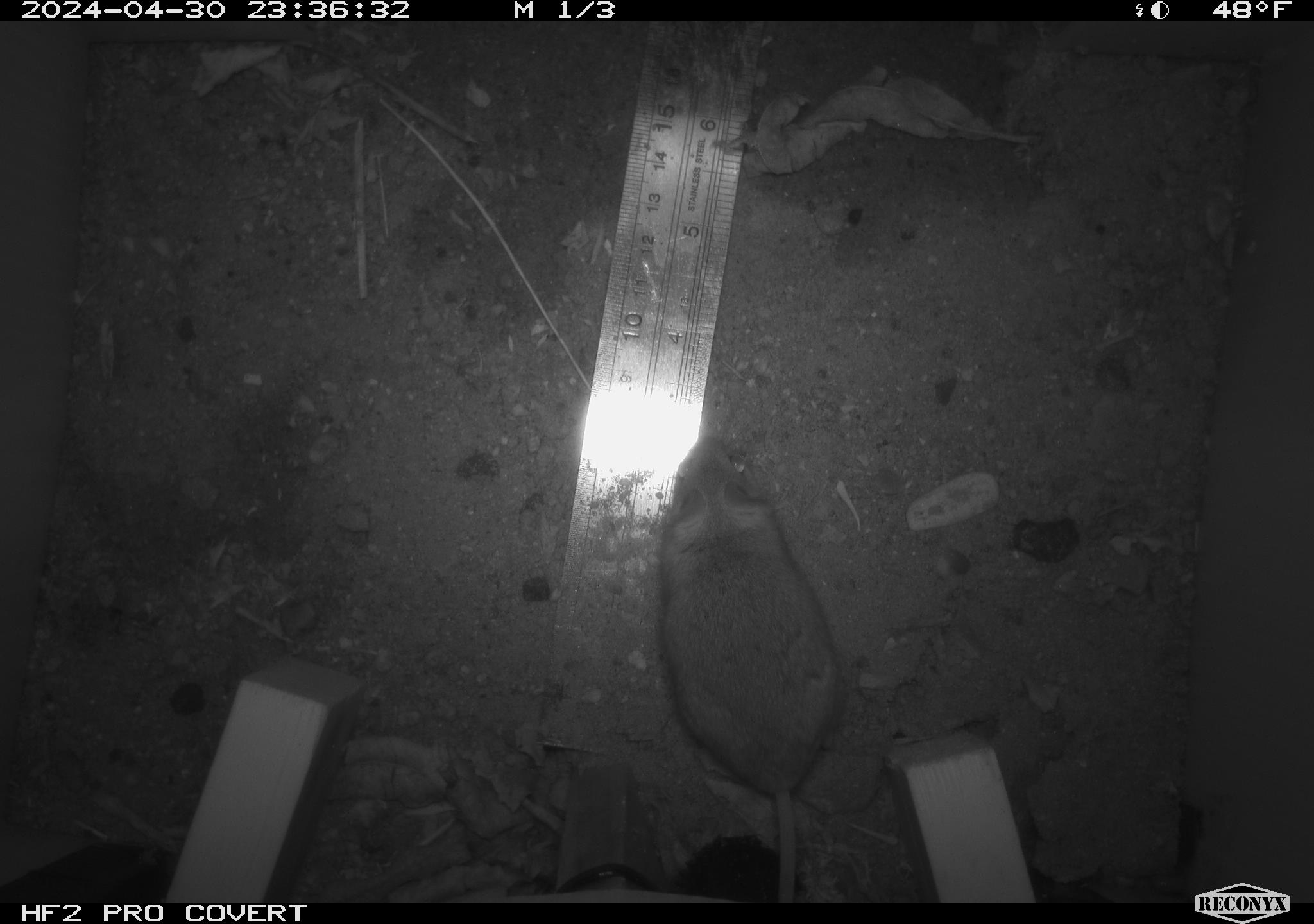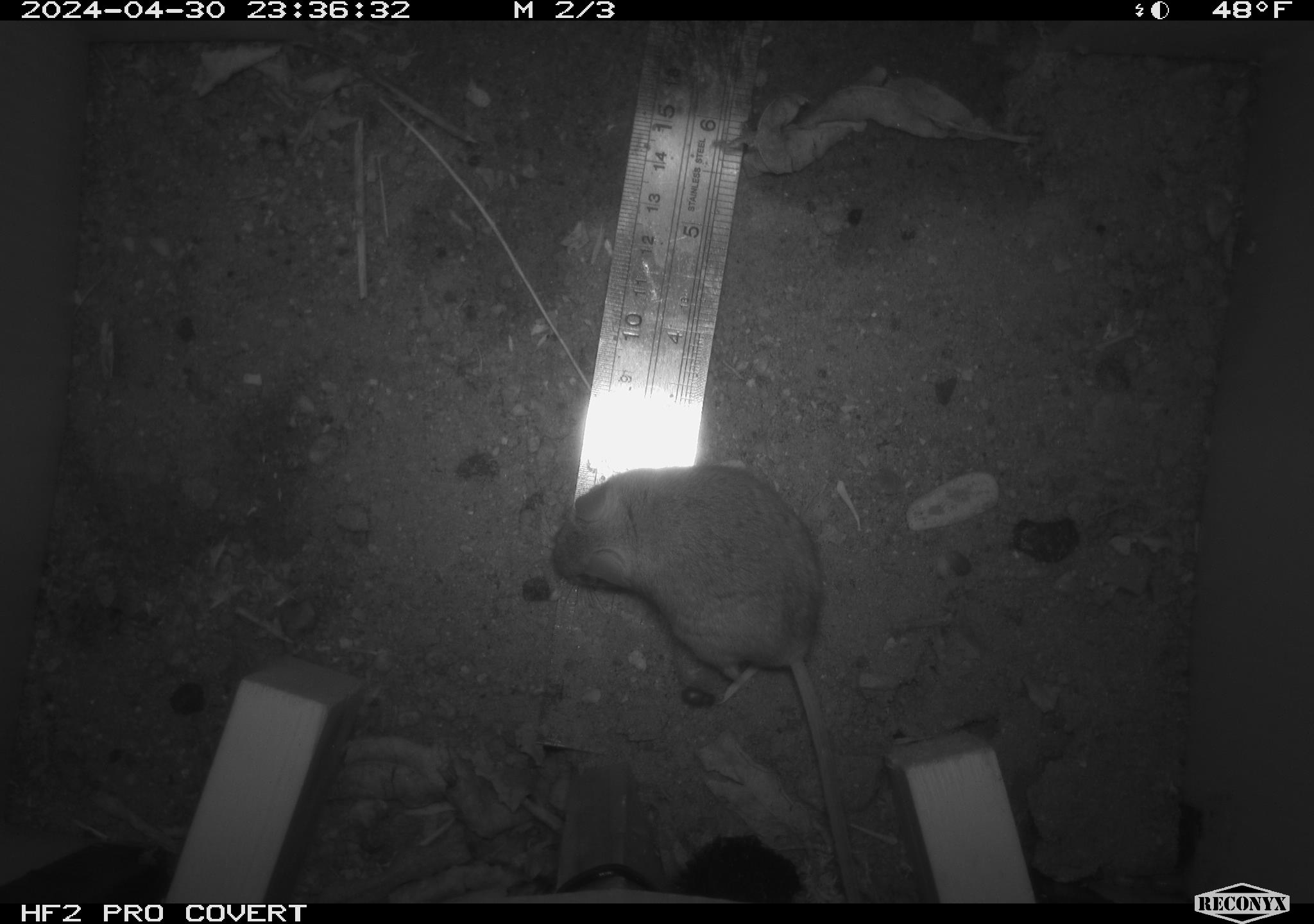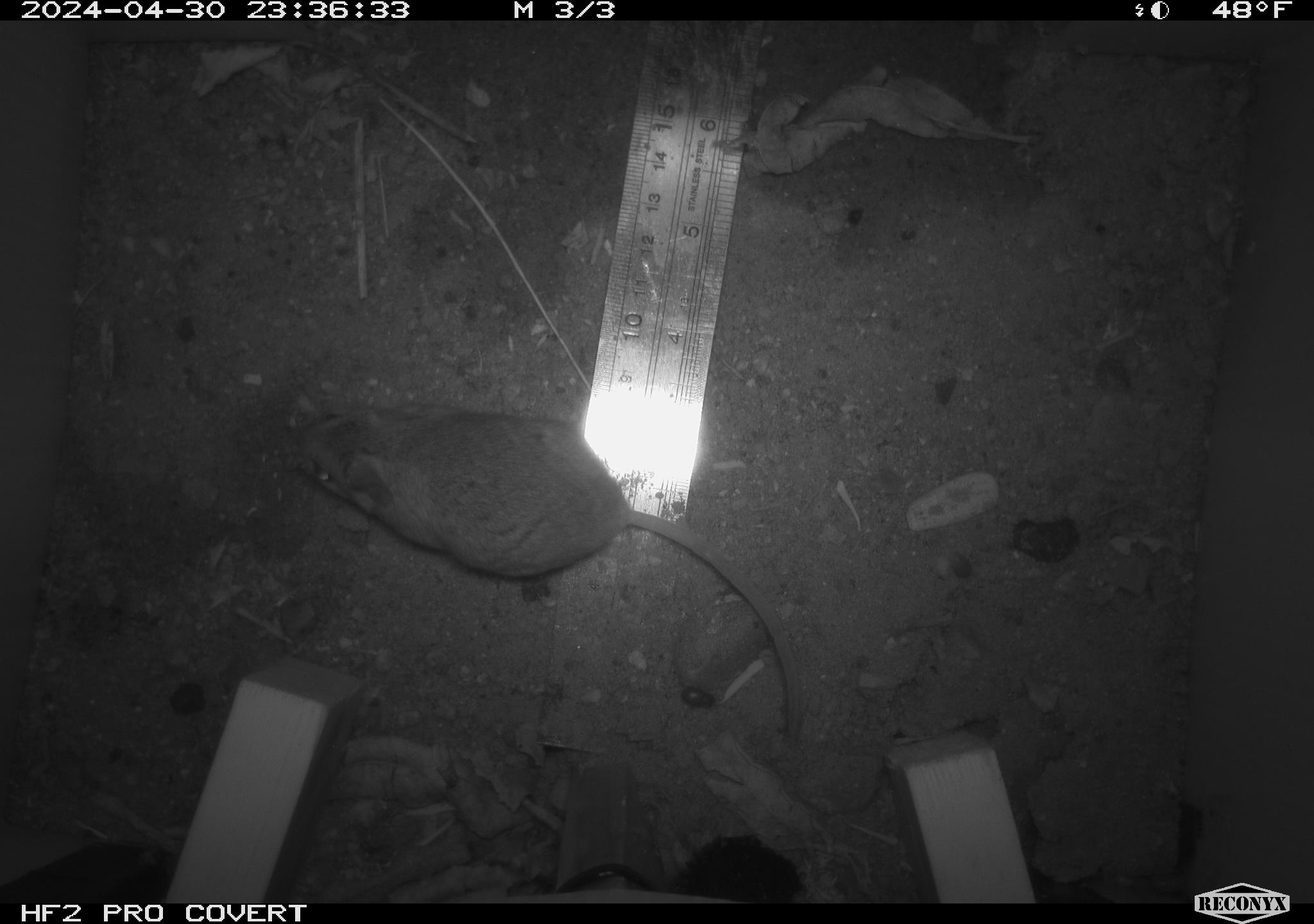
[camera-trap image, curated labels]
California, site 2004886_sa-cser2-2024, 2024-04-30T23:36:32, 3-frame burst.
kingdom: Animalia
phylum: Chordata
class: Mammalia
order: Rodentia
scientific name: Rodentia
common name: rodent